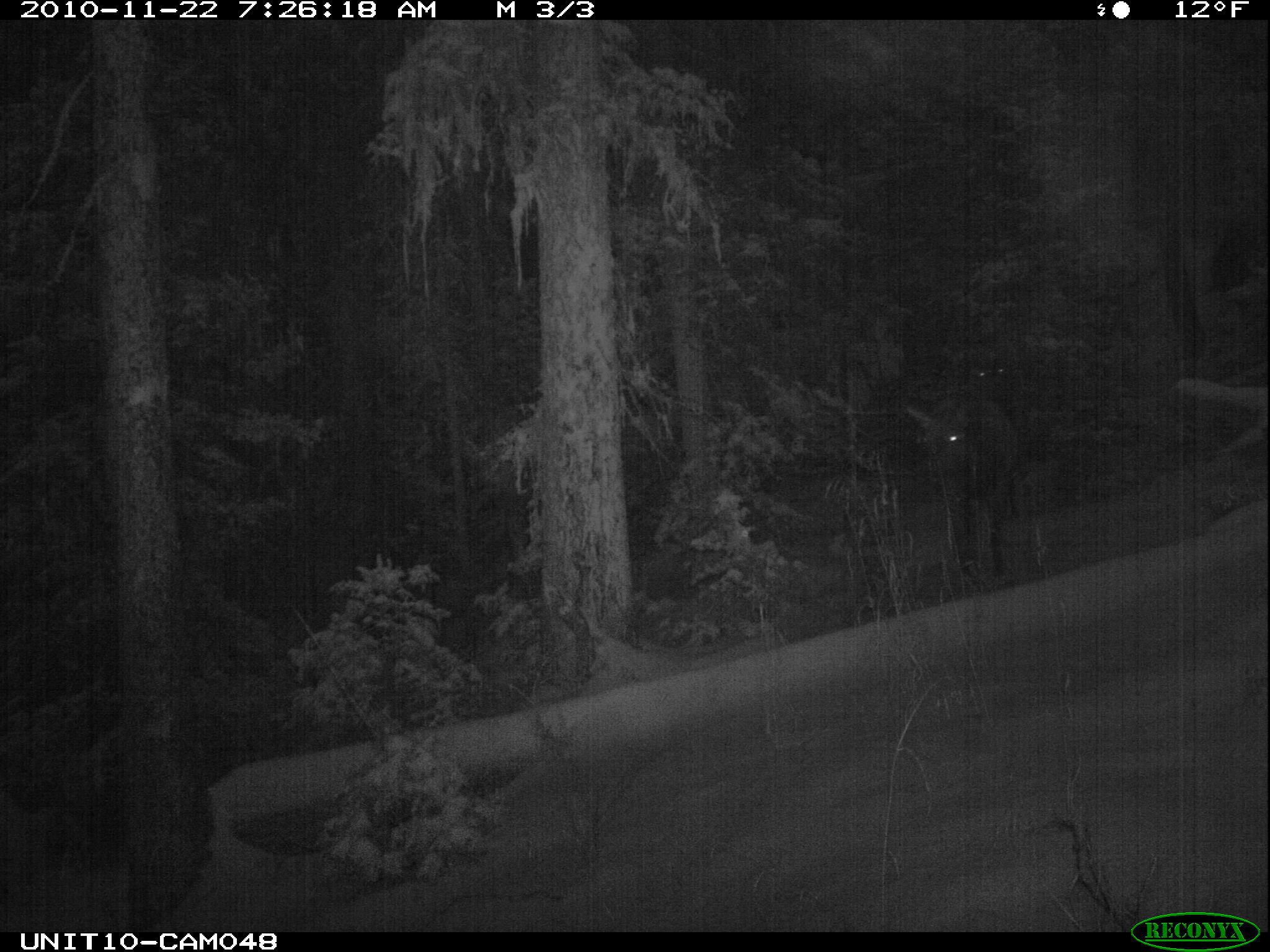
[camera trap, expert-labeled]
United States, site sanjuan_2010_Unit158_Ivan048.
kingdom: Animalia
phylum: Chordata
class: Mammalia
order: Artiodactyla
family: Cervidae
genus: Cervus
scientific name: Cervus elaphus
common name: red deer